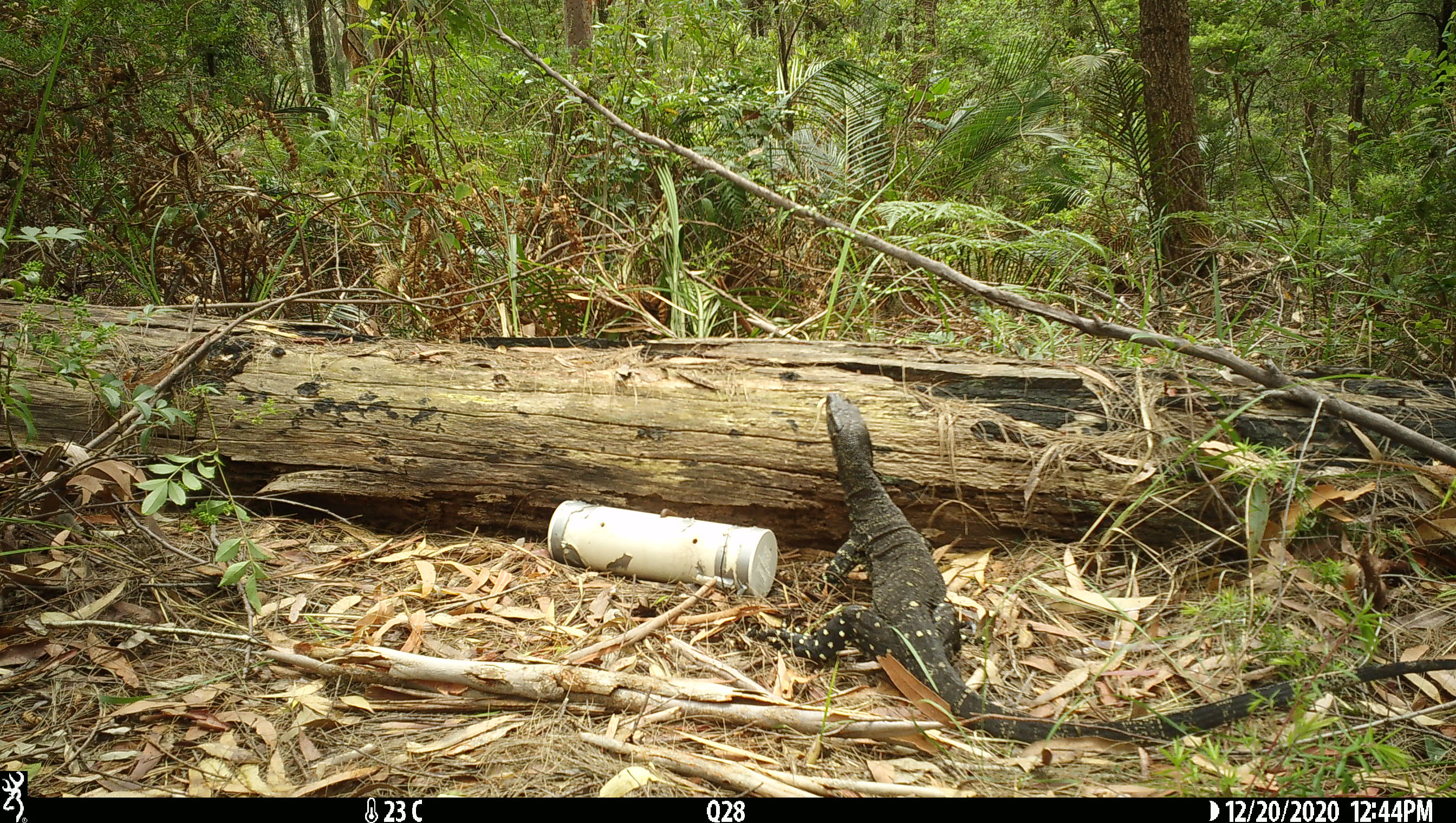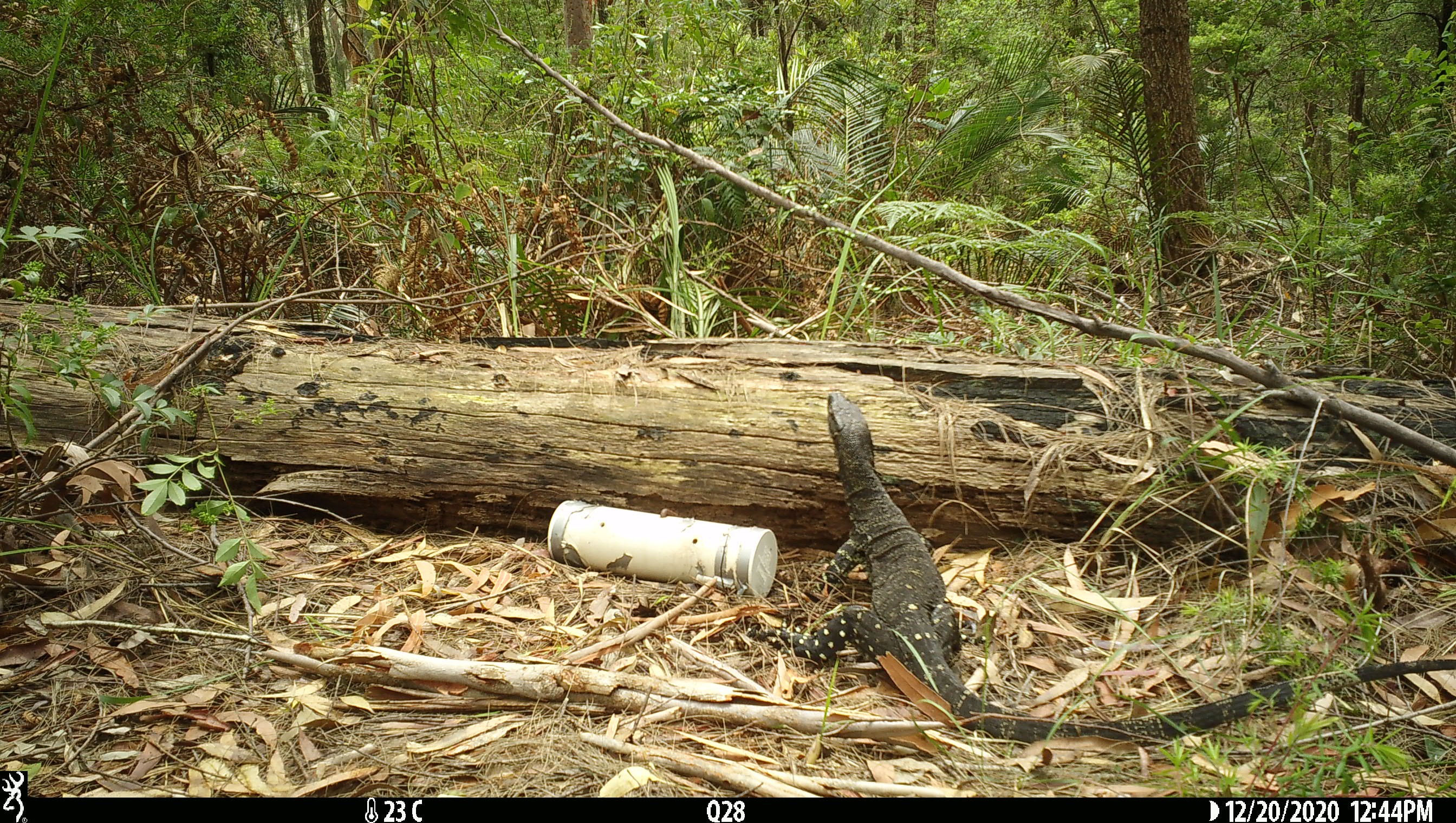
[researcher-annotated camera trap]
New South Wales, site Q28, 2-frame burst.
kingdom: Animalia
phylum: Chordata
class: Reptilia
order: Squamata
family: Varanidae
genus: Varanus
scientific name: Varanus varius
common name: lace monitor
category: goanna